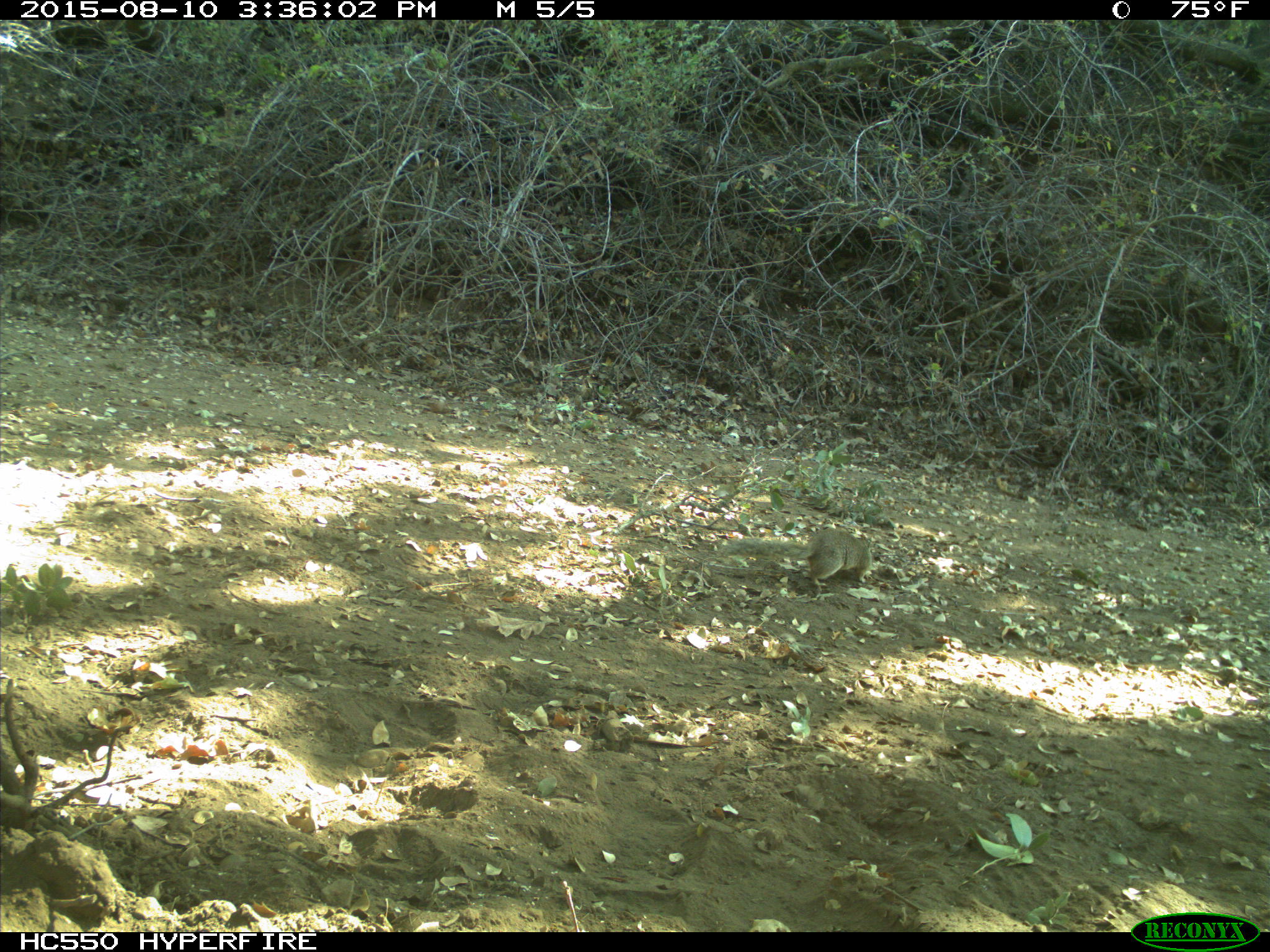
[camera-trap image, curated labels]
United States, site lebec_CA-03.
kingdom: Animalia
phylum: Chordata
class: Mammalia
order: Rodentia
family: Sciuridae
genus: Otospermophilus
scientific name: Otospermophilus beecheyi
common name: california ground squirrel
Otospermophilus beecheyi (california ground squirrel).